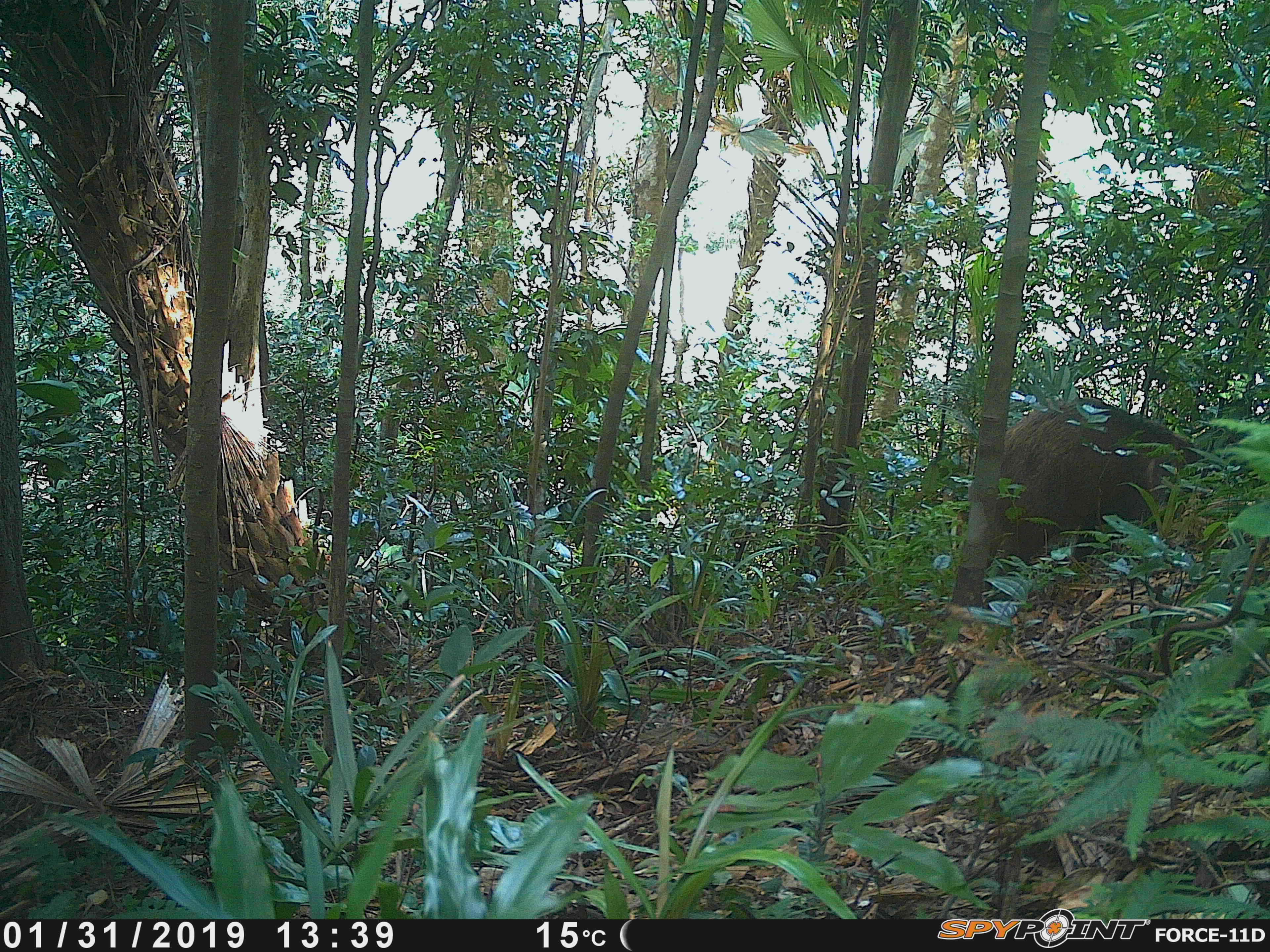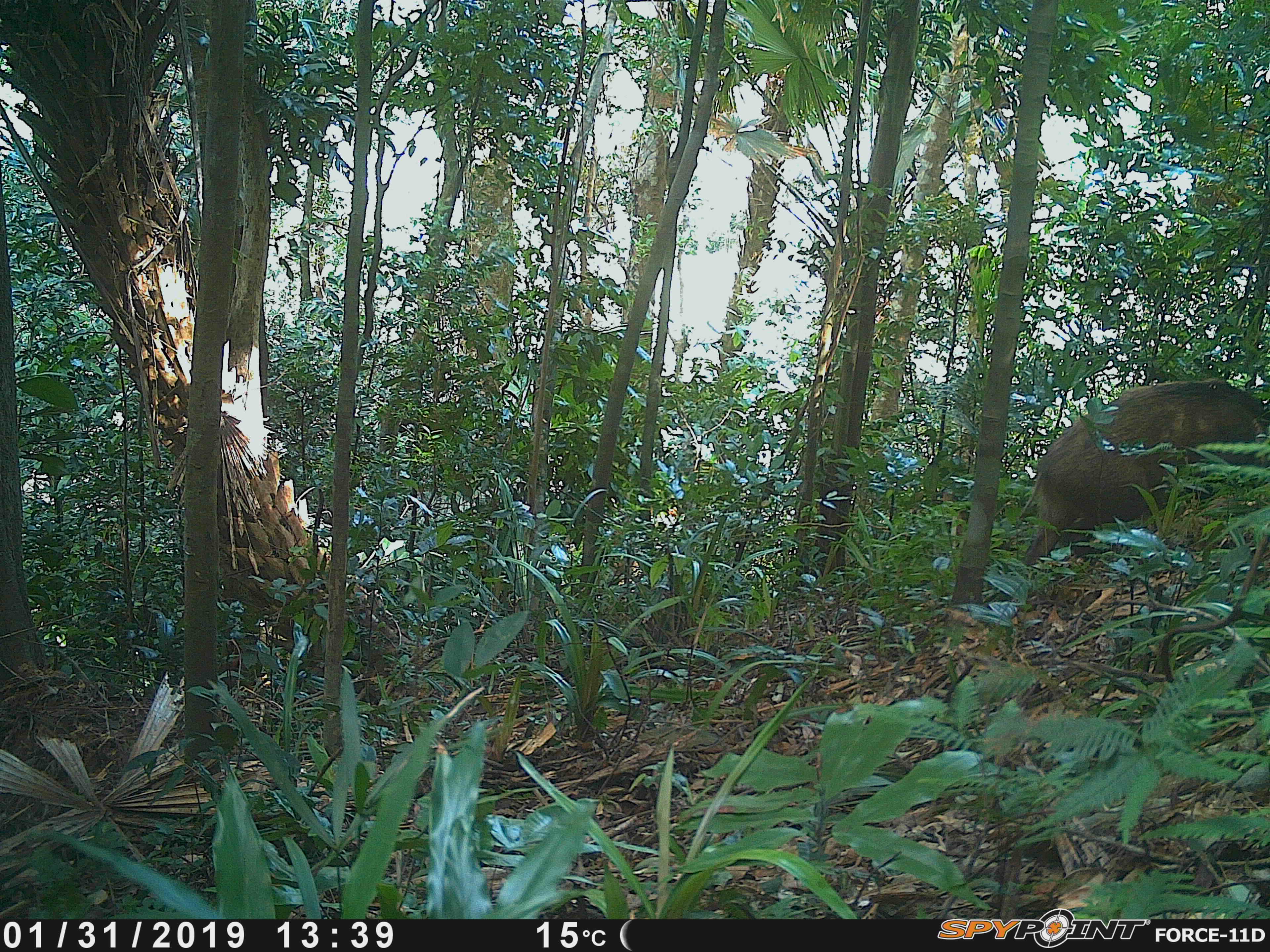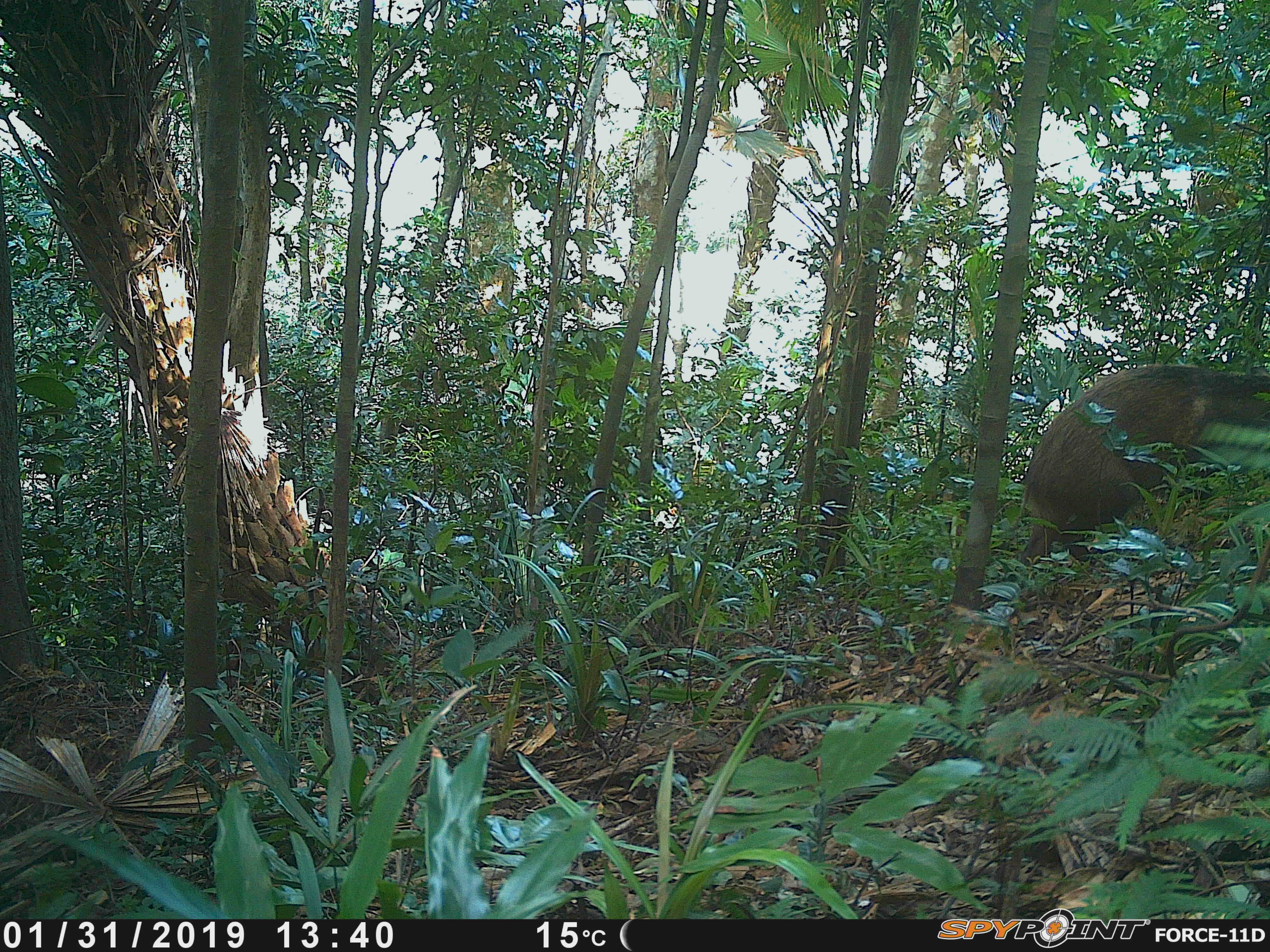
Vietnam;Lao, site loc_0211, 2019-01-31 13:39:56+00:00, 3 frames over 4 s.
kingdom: Animalia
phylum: Chordata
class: Mammalia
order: Artiodactyla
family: Suidae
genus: Sus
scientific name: Sus scrofa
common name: eurasian wild pig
Eurasian wild pig (Sus scrofa). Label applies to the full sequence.